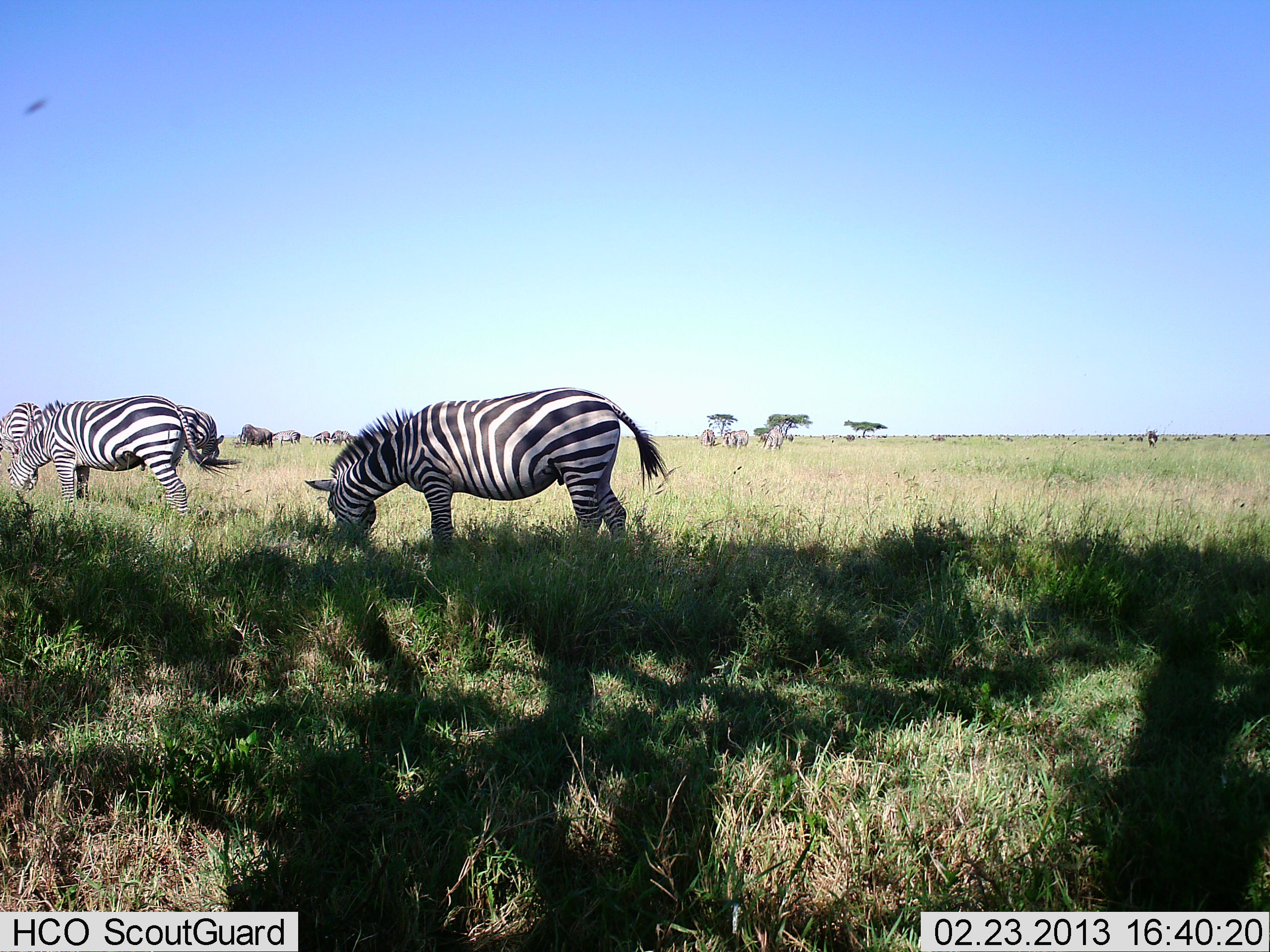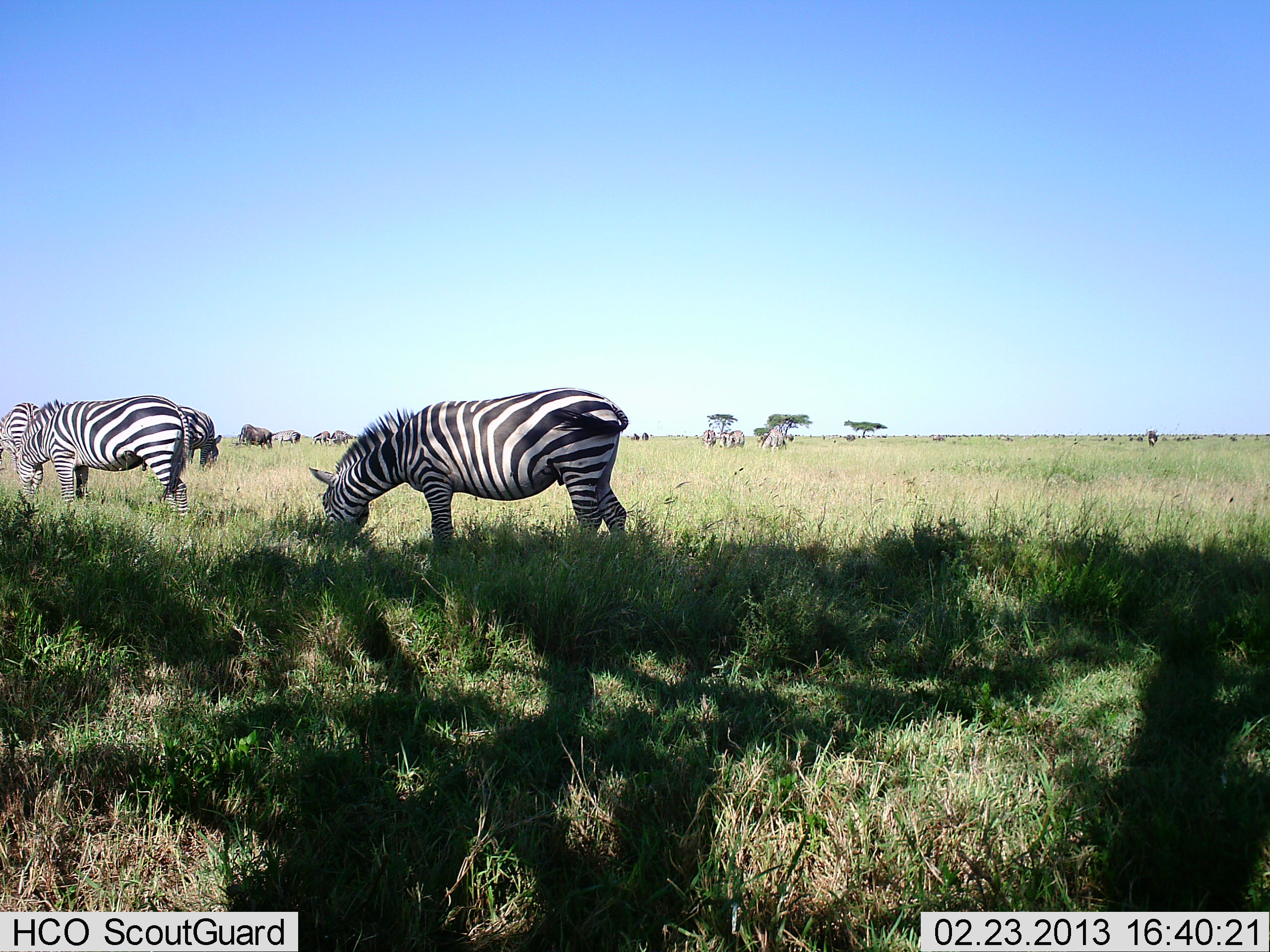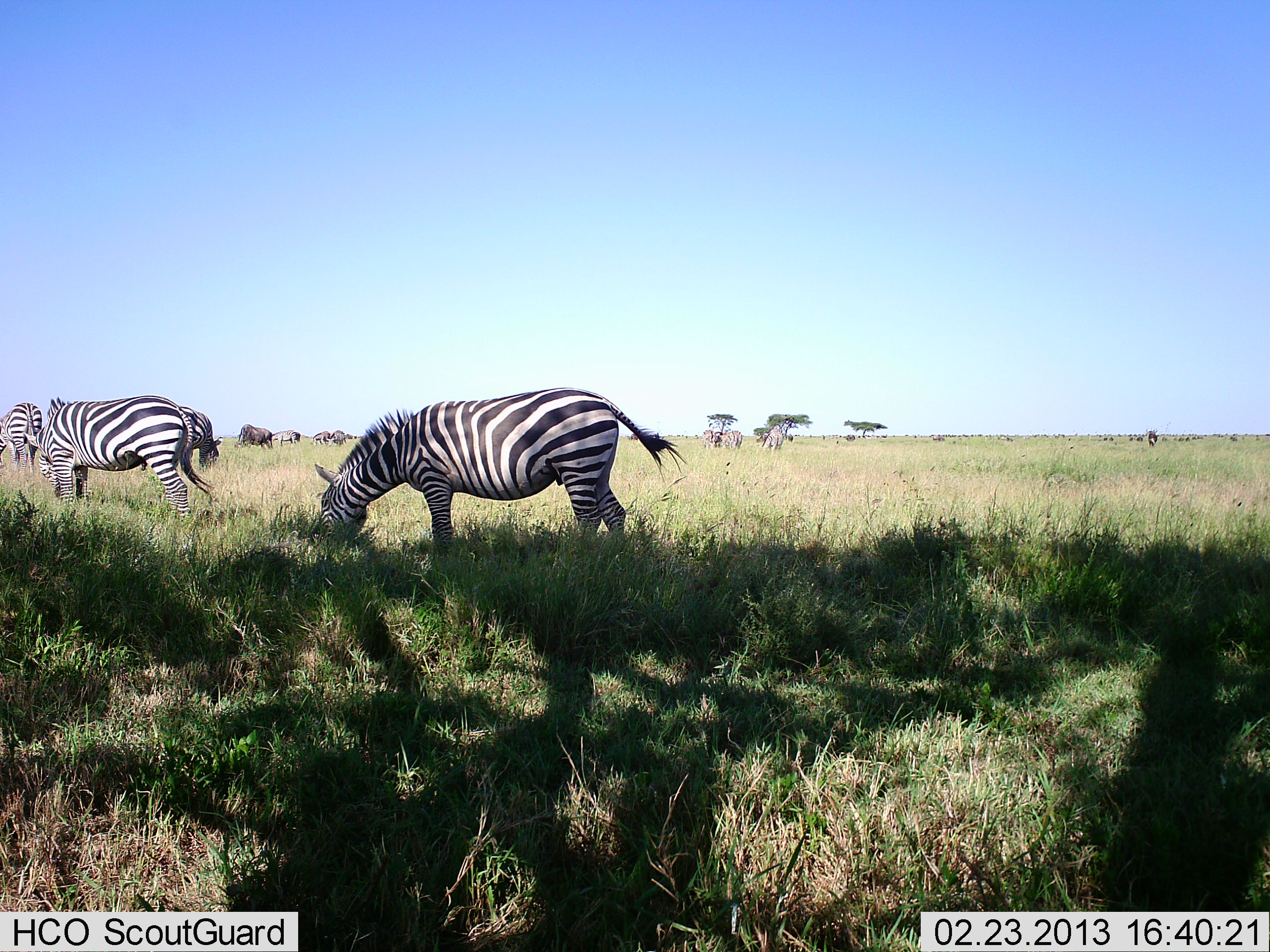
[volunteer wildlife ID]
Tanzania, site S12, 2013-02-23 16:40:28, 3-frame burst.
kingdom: Animalia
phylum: Chordata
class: Mammalia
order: Perissodactyla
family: Equidae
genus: Equus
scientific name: Equus quagga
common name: plains zebra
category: zebra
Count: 7.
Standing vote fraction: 34%.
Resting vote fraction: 0%.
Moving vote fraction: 10%.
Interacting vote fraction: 0%.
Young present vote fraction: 0%.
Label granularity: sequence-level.